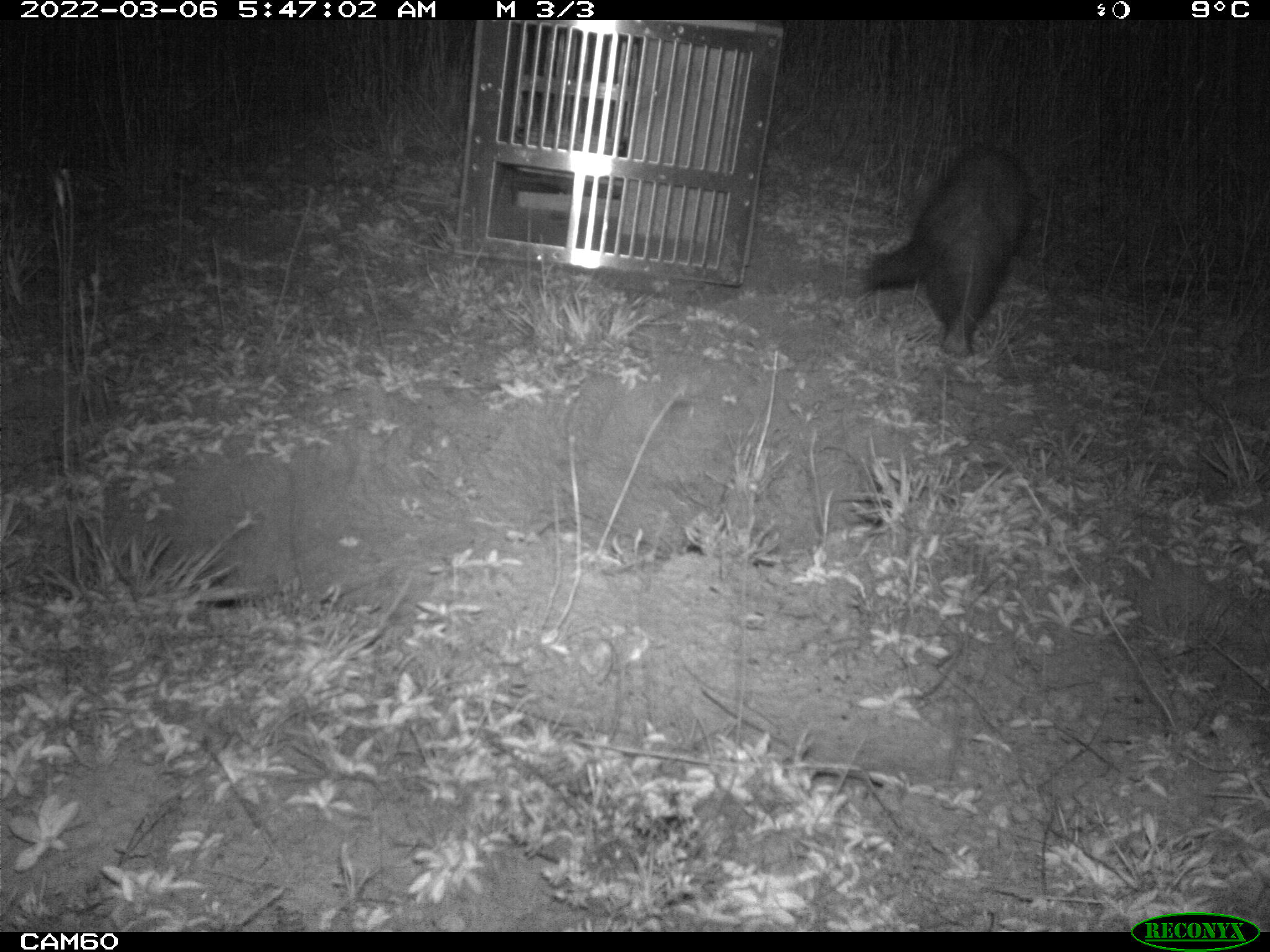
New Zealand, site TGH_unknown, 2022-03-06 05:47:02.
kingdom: Animalia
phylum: Chordata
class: Mammalia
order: Carnivora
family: Mustelidae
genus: Mustela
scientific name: Mustela furo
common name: ferret